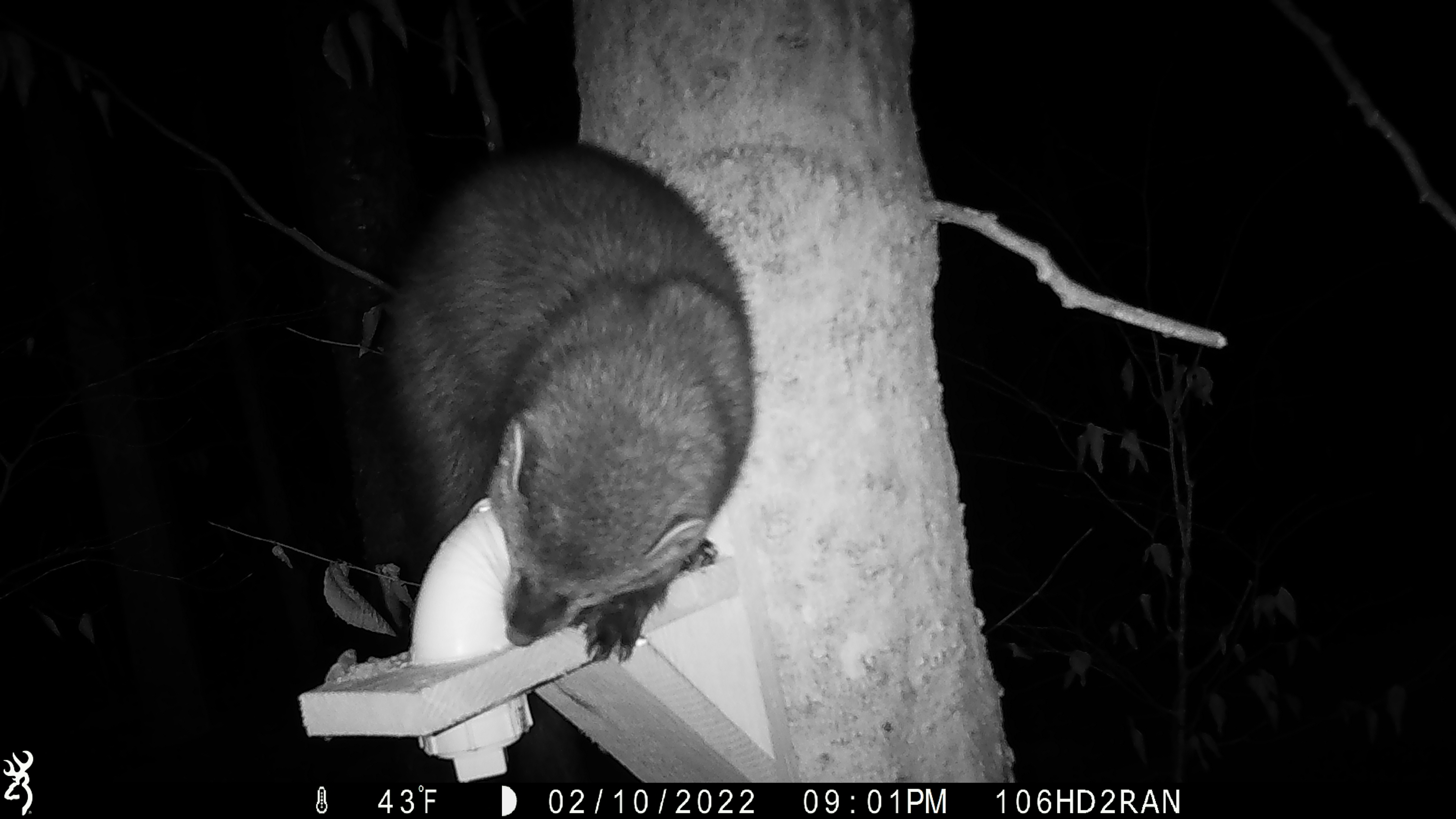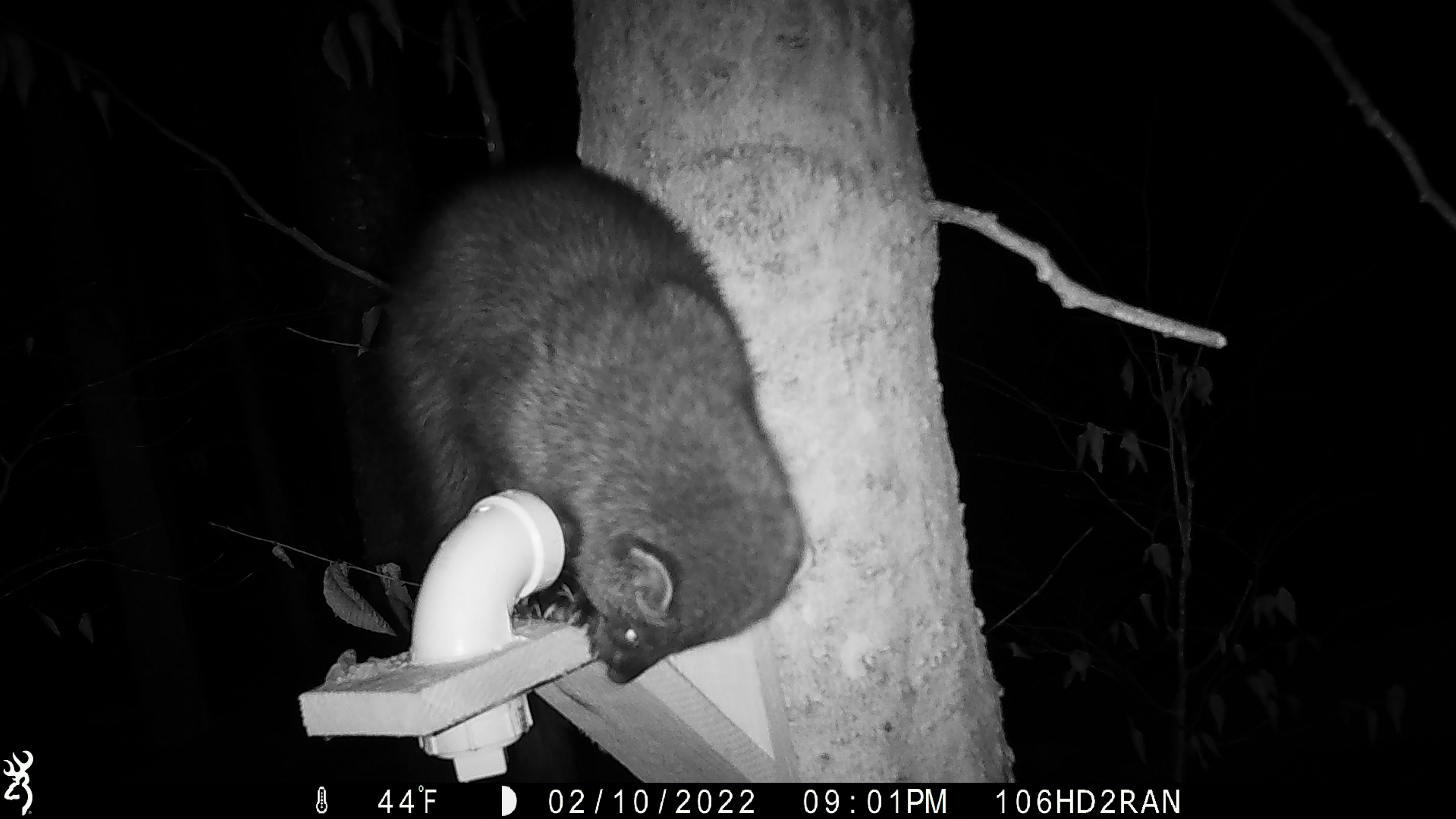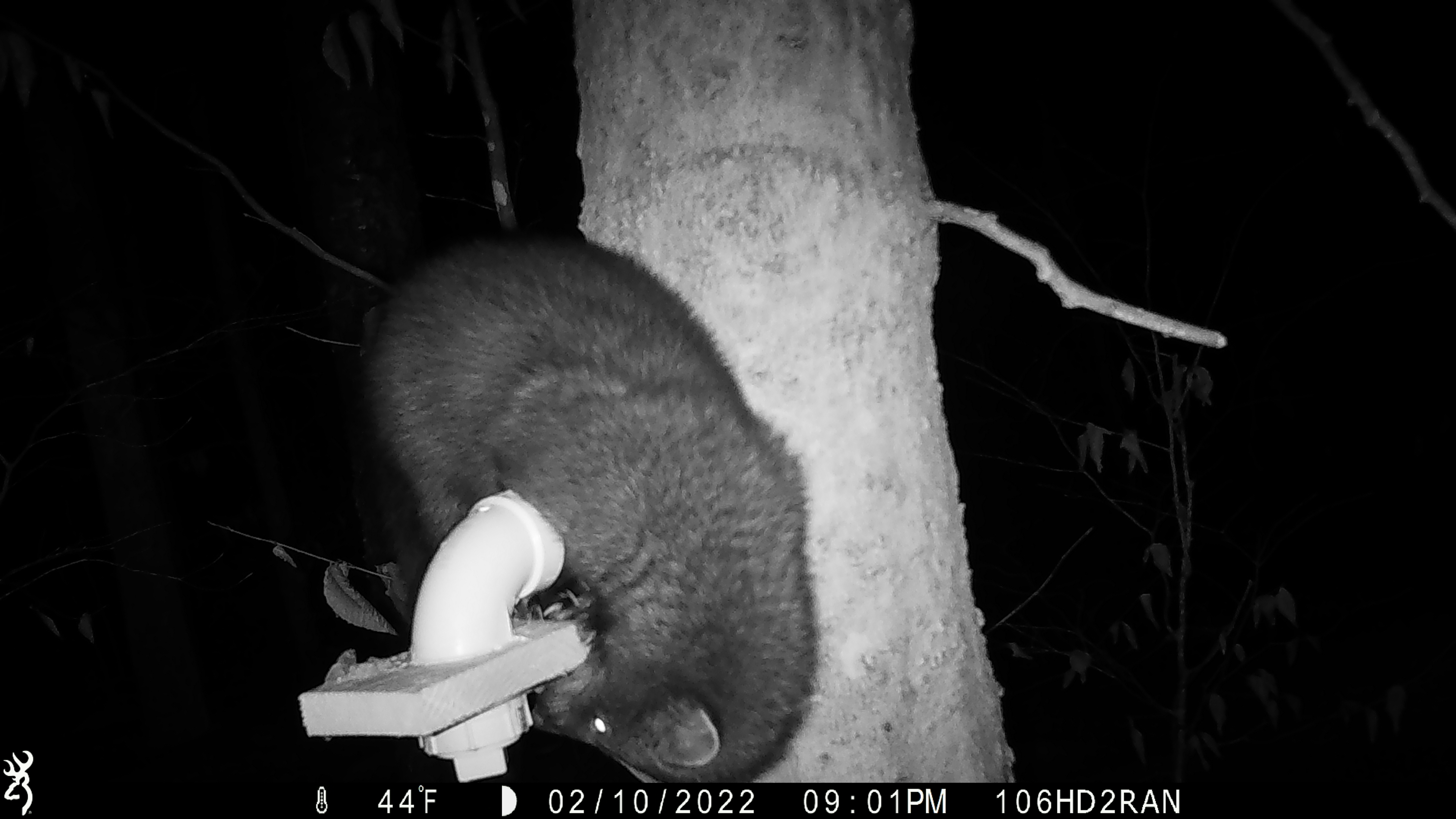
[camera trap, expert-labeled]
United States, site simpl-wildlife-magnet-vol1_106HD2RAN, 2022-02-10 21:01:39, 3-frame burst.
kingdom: Animalia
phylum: Chordata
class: Mammalia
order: Carnivora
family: Mustelidae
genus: Pekania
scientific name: Pekania pennanti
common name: fisher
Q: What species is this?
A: Fisher (Pekania pennanti).